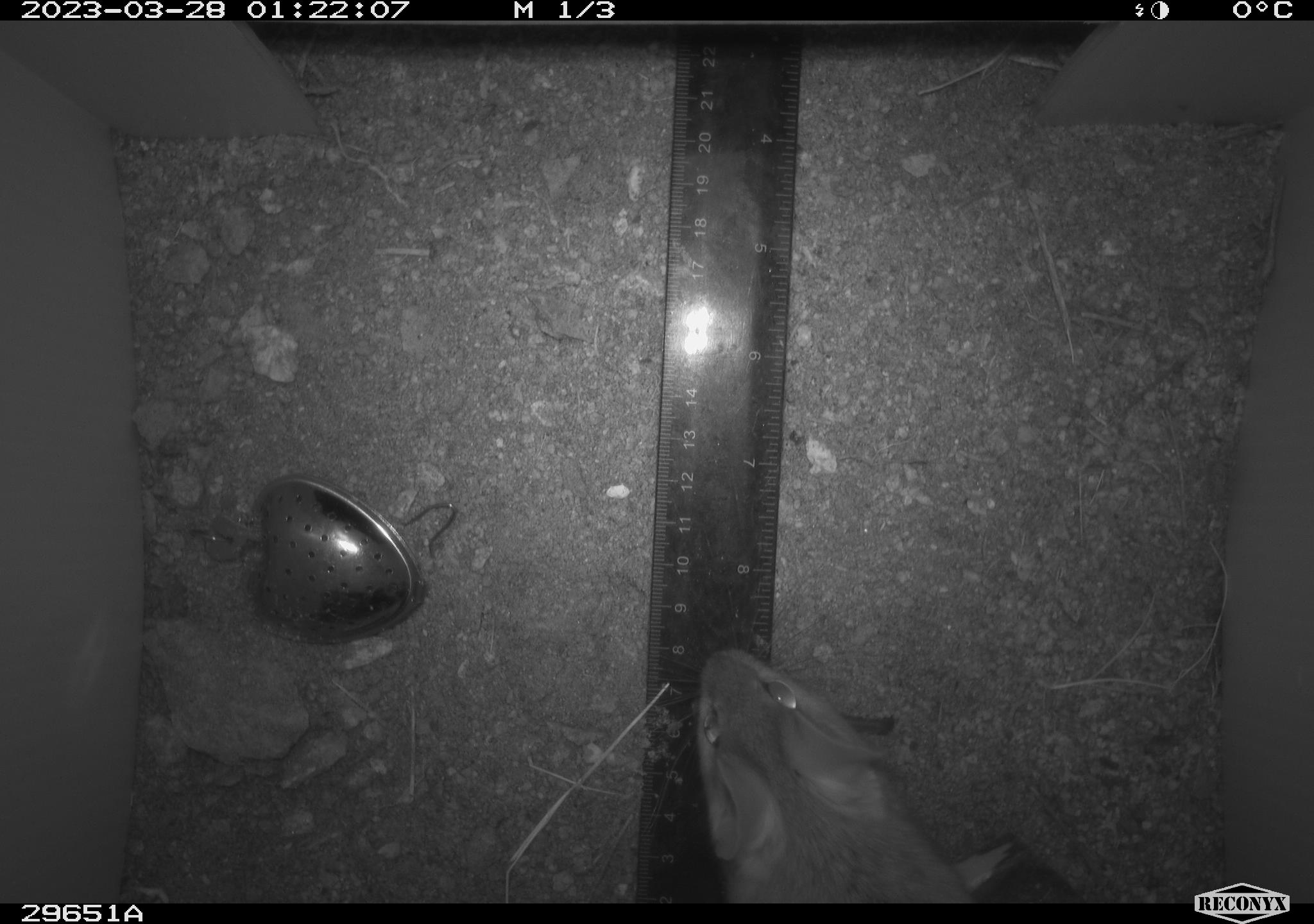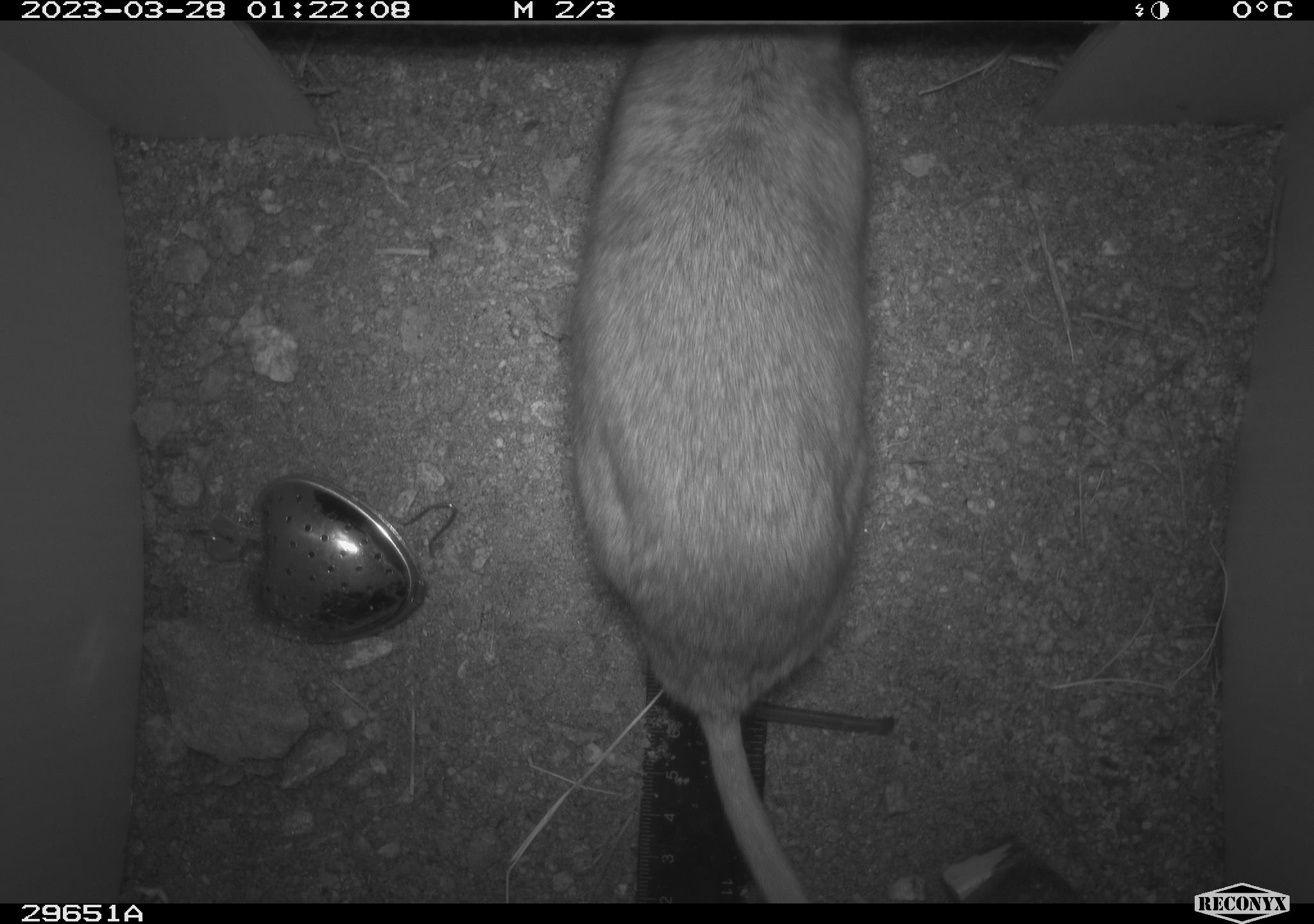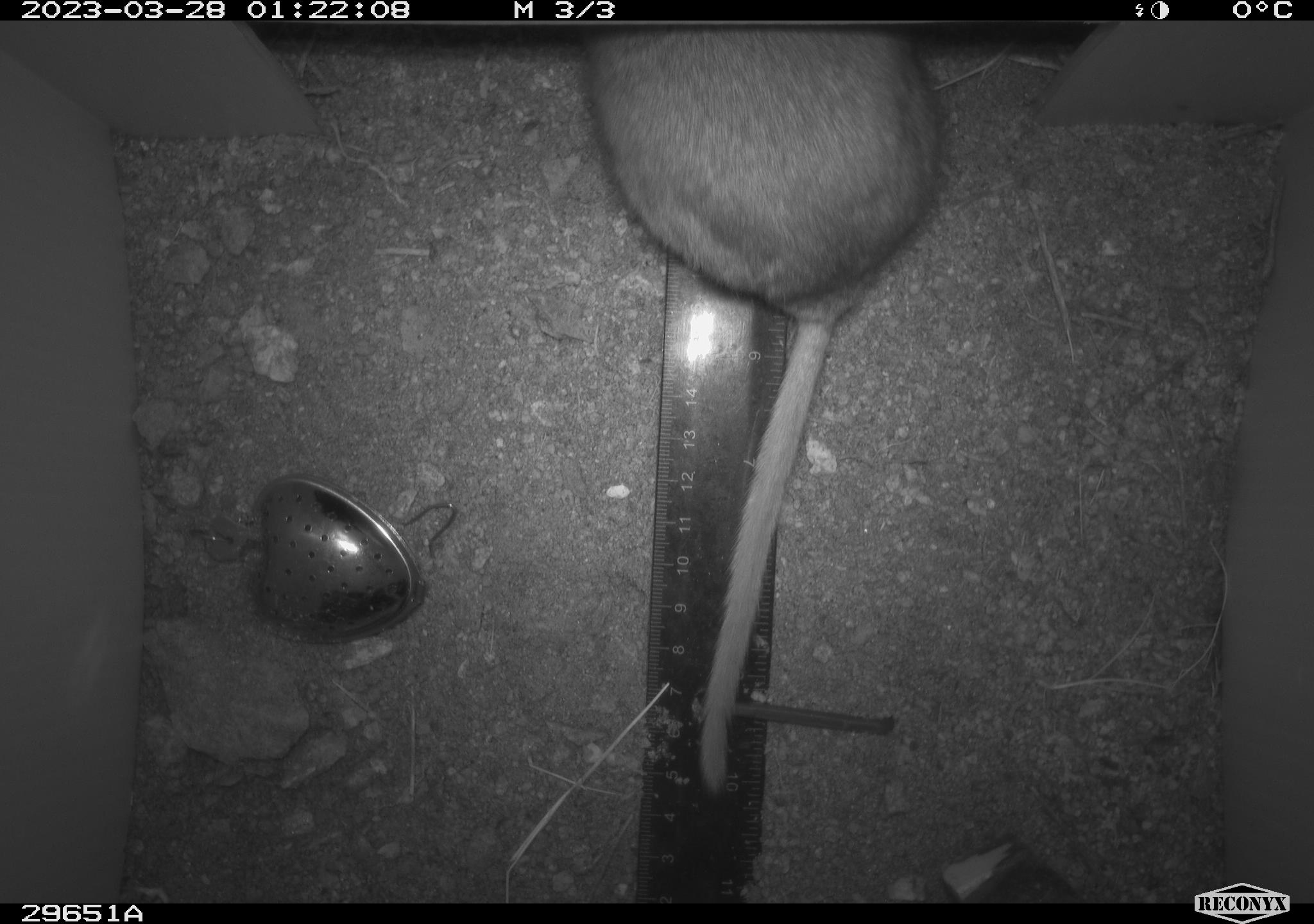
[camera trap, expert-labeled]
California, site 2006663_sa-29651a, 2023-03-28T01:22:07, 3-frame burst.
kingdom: Animalia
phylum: Chordata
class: Mammalia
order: Rodentia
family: Cricetidae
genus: Neotoma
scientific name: Neotoma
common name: pack rat or woodrat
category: neotoma species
Neotoma species (pack rat or woodrat) (Neotoma).